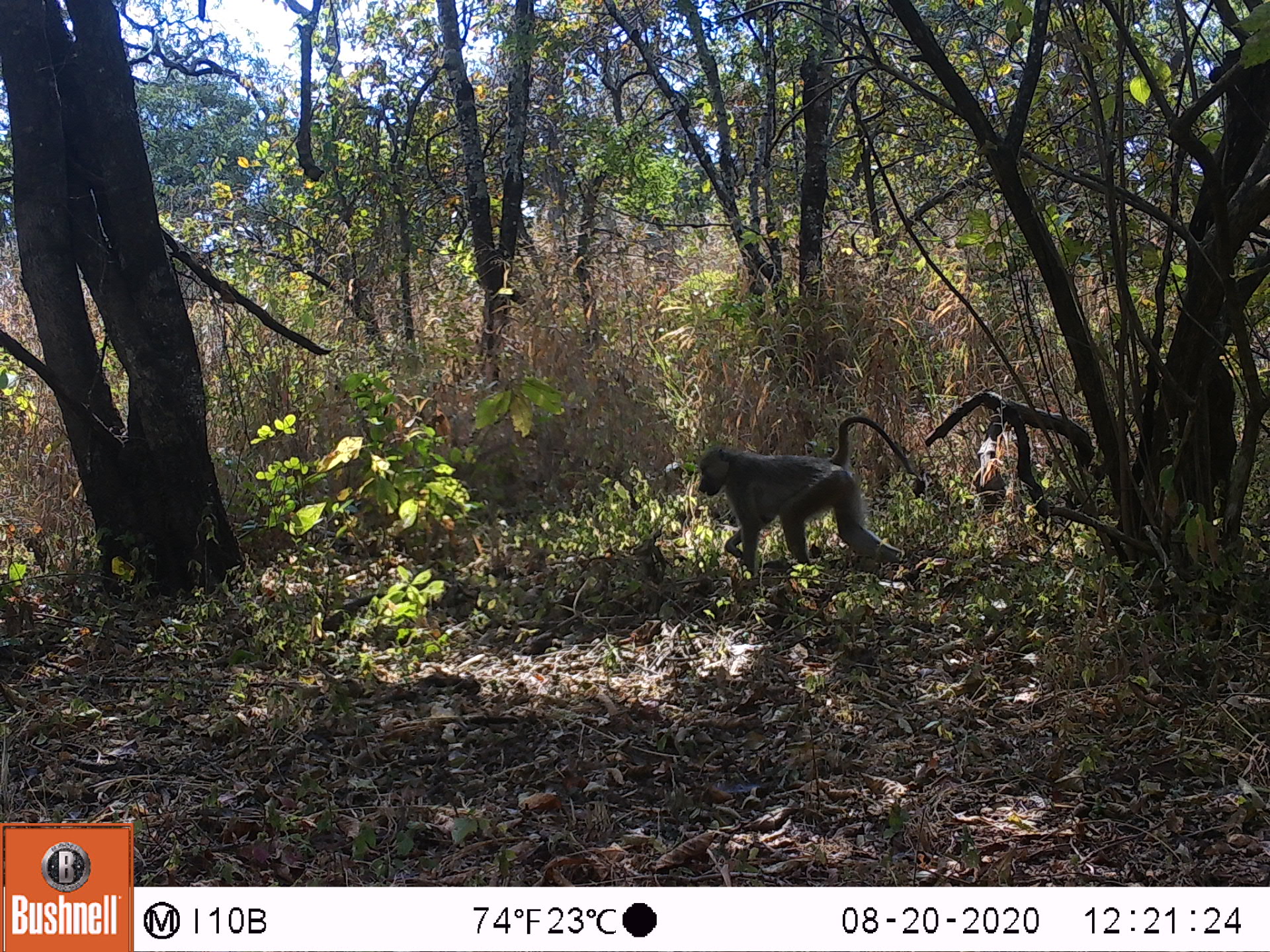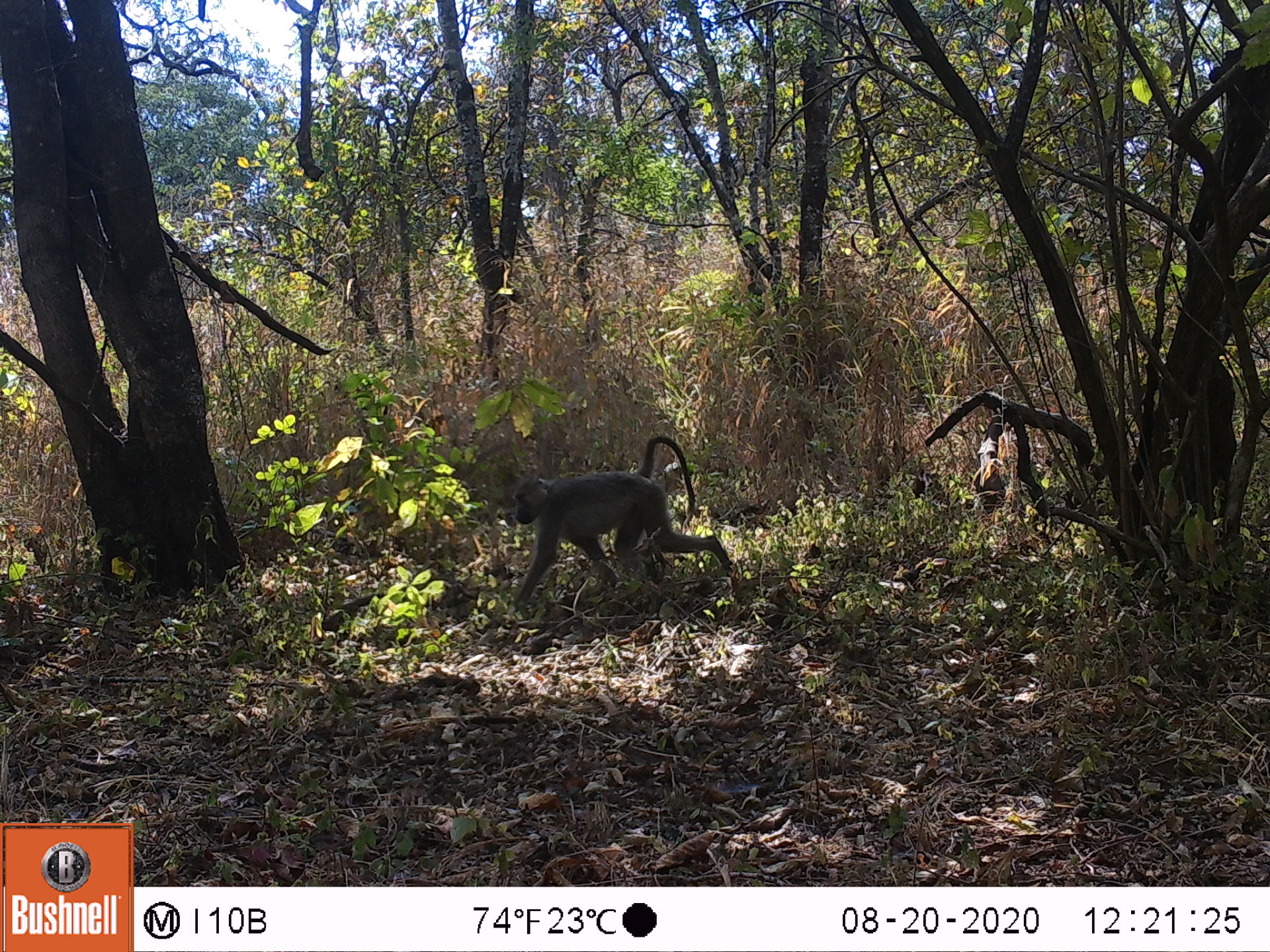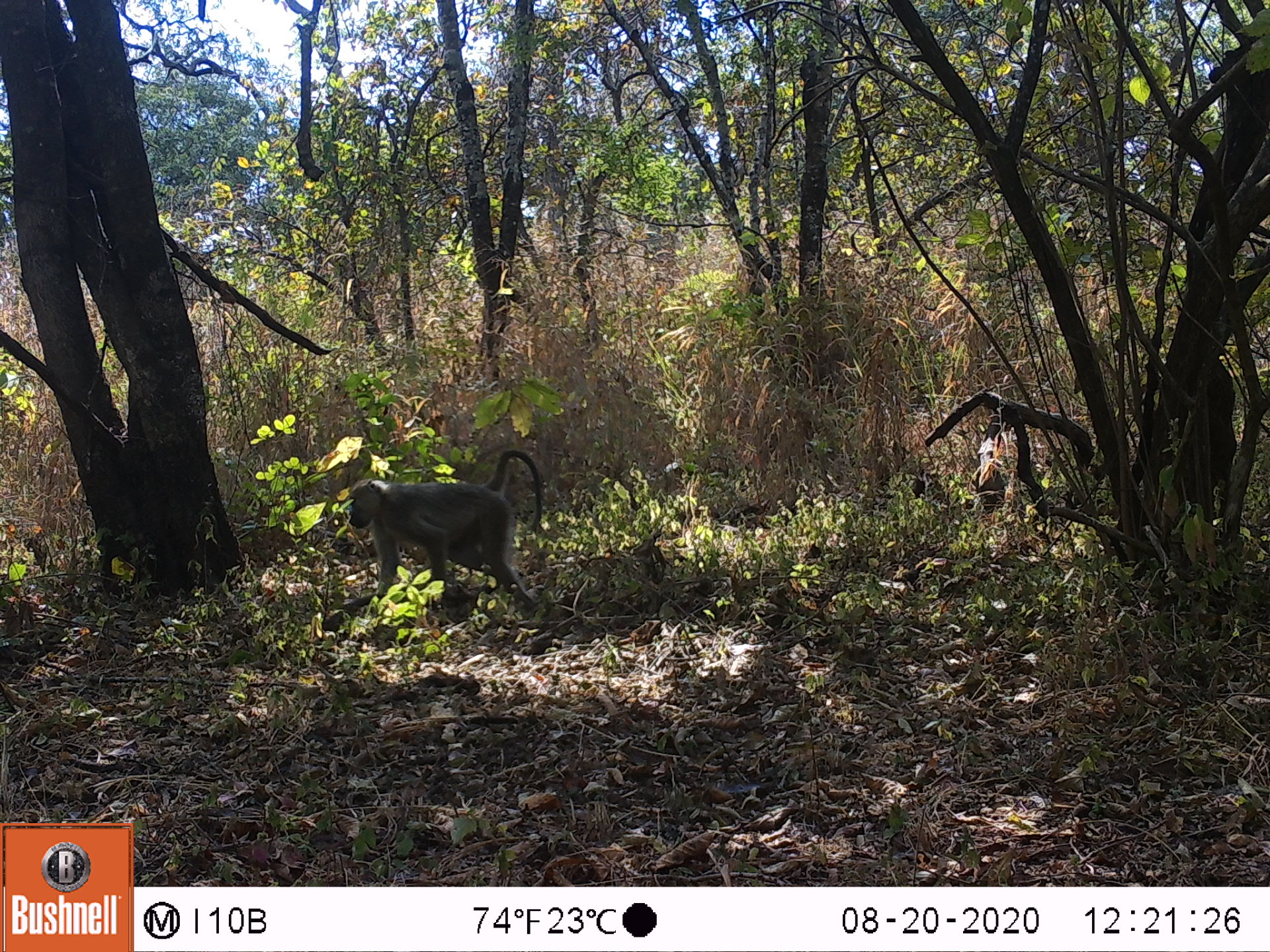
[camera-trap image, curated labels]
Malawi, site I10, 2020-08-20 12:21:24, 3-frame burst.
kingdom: Animalia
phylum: Chordata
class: Mammalia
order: Primates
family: Cercopithecidae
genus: Papio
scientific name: Papio cynocephalus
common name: yellow baboon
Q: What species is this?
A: Yellow baboon (Papio cynocephalus).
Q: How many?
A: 1.